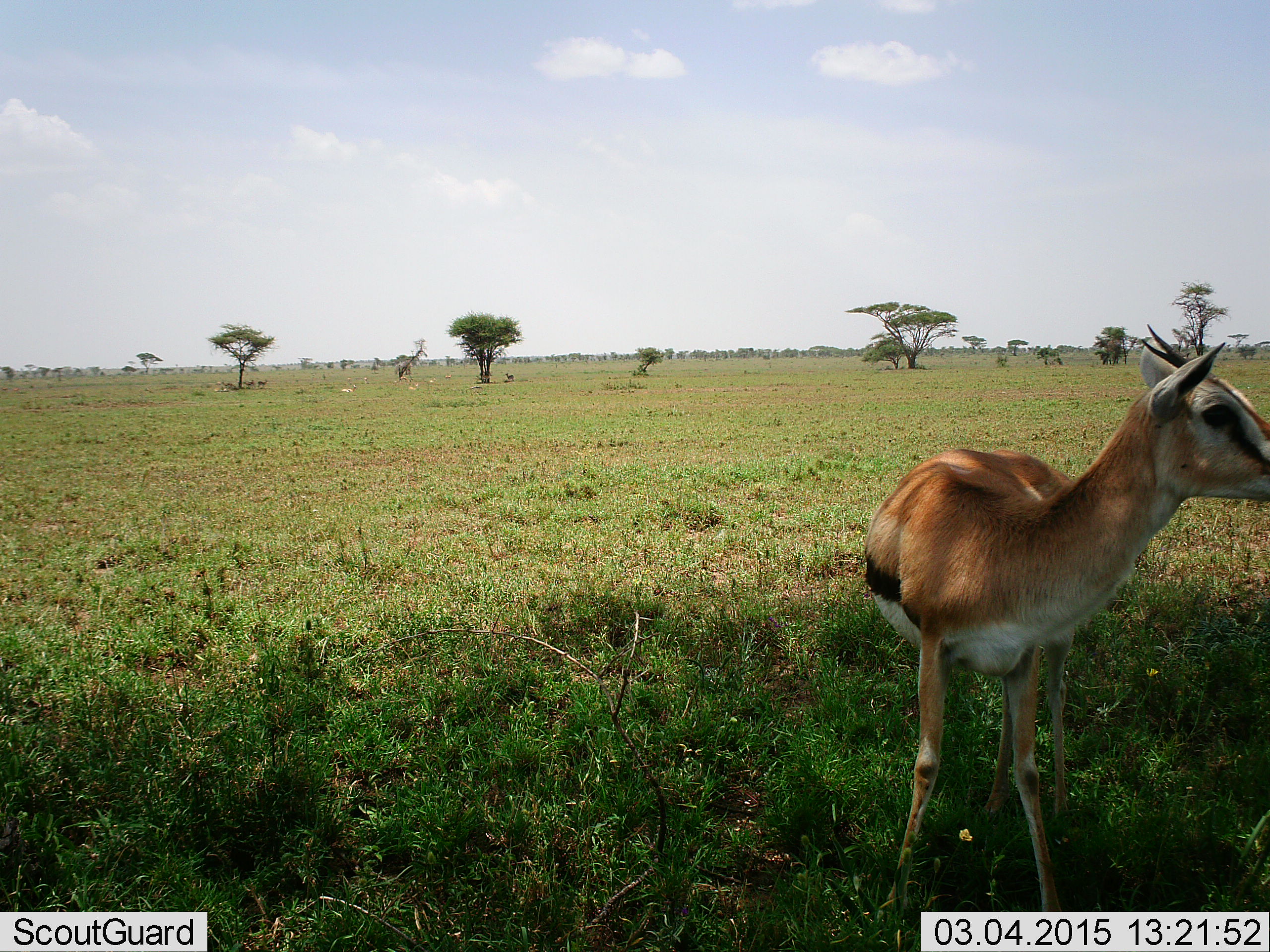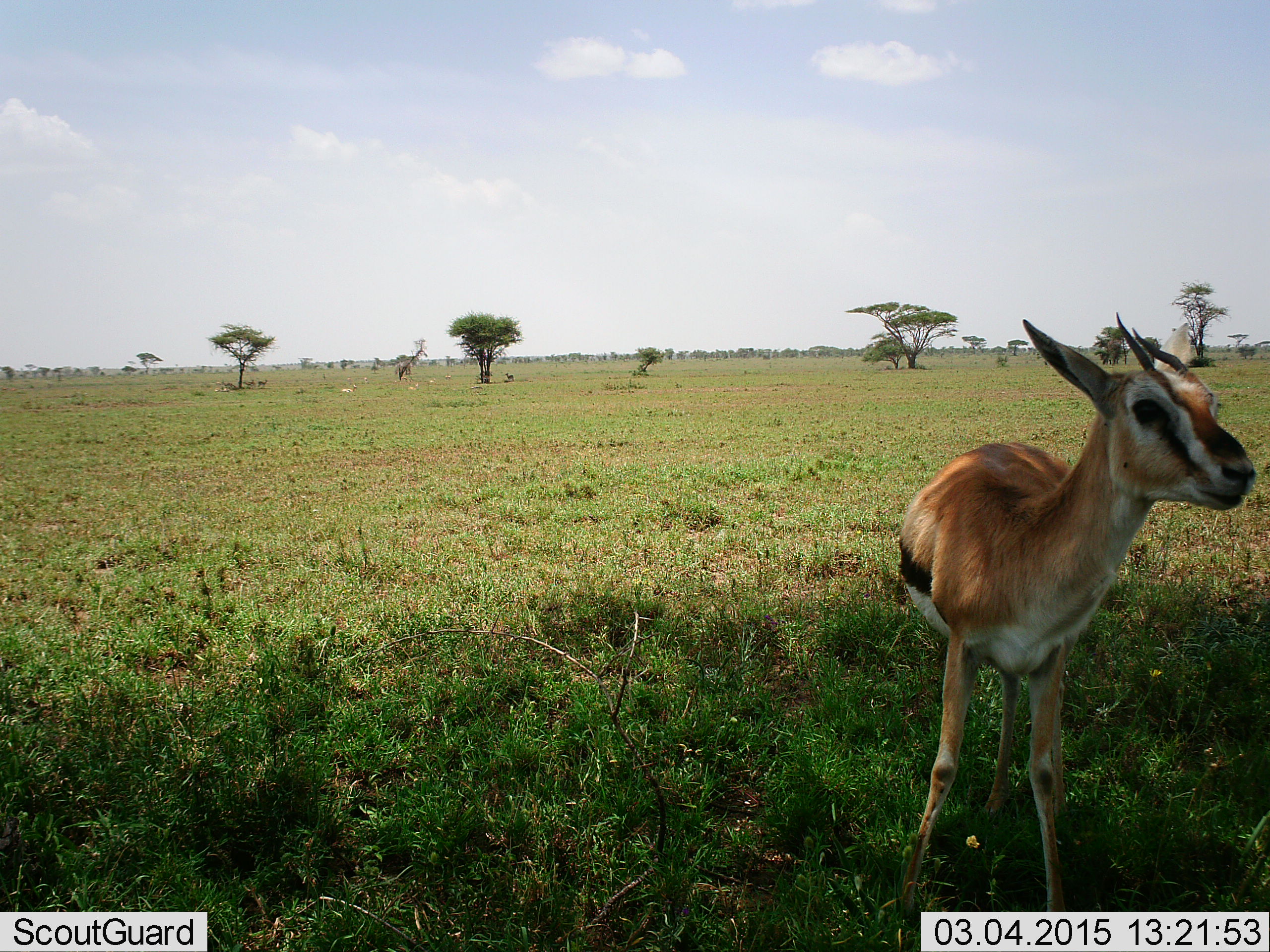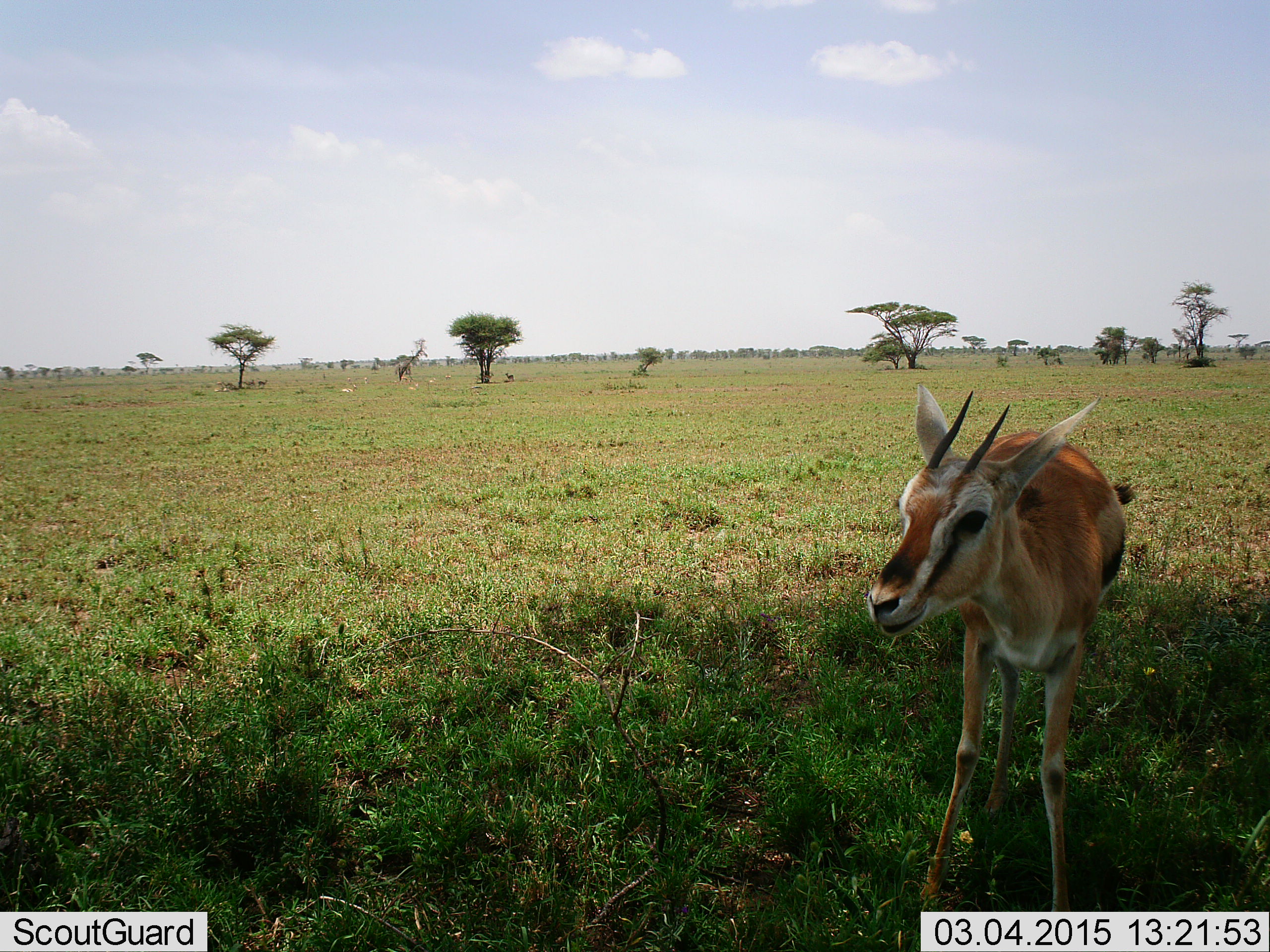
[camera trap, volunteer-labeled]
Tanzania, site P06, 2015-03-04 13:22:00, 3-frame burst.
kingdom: Animalia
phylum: Chordata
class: Mammalia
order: Artiodactyla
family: Bovidae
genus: Eudorcas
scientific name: Eudorcas thomsonii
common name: thomson's gazelle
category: gazellethomsons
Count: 1.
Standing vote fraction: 100%.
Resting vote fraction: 0%.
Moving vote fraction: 0%.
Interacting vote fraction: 0%.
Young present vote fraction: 0%.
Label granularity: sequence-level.